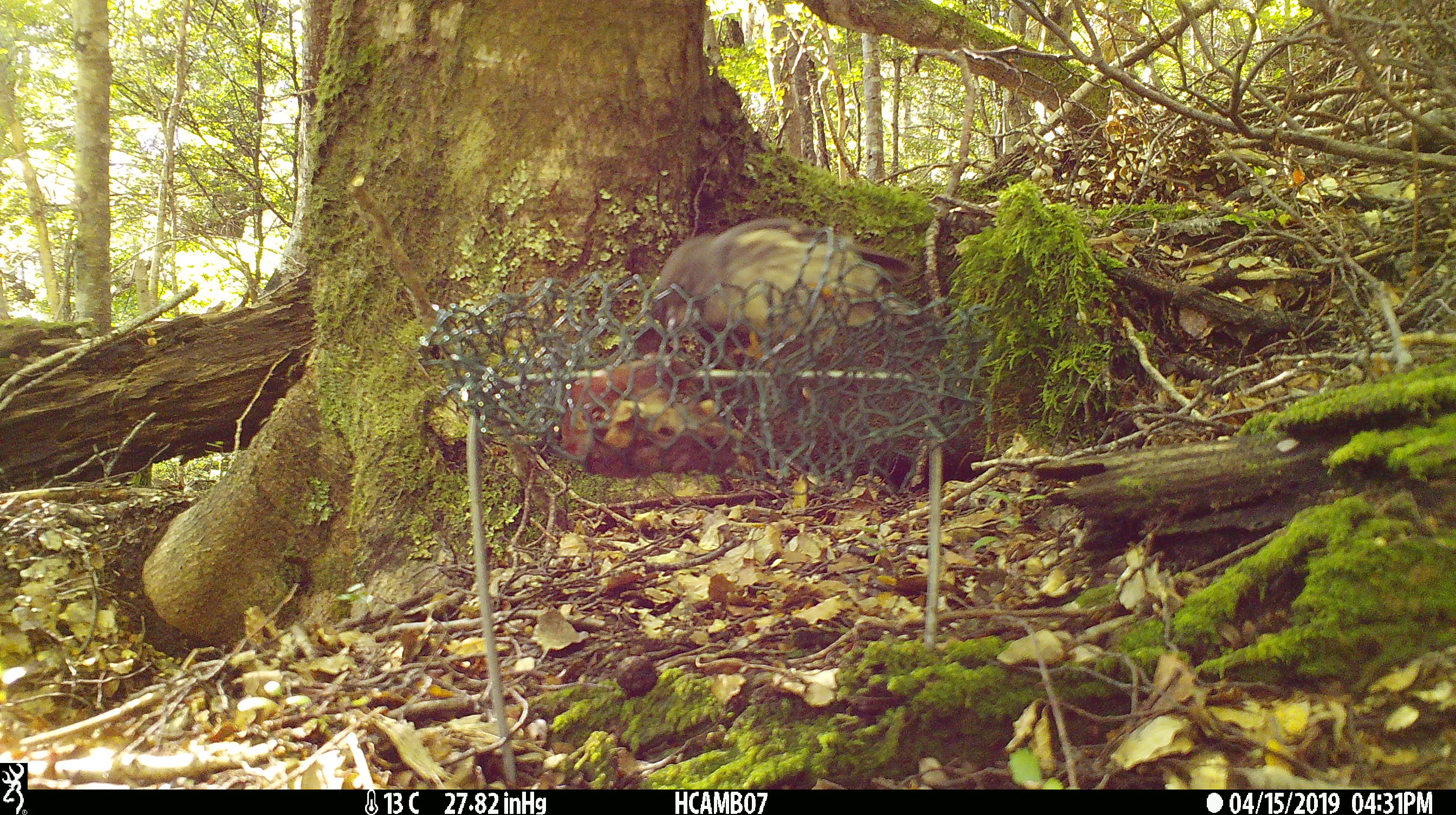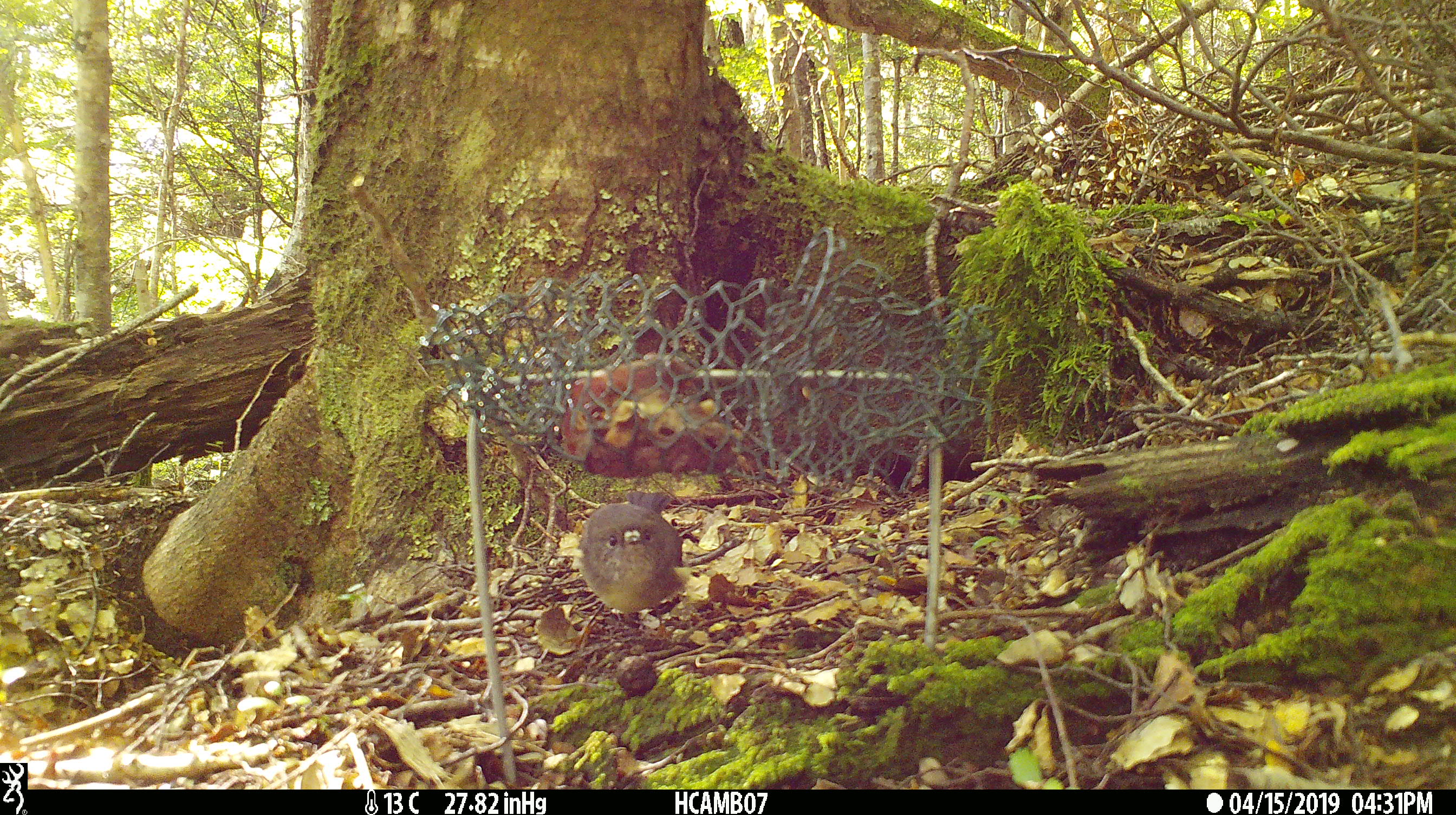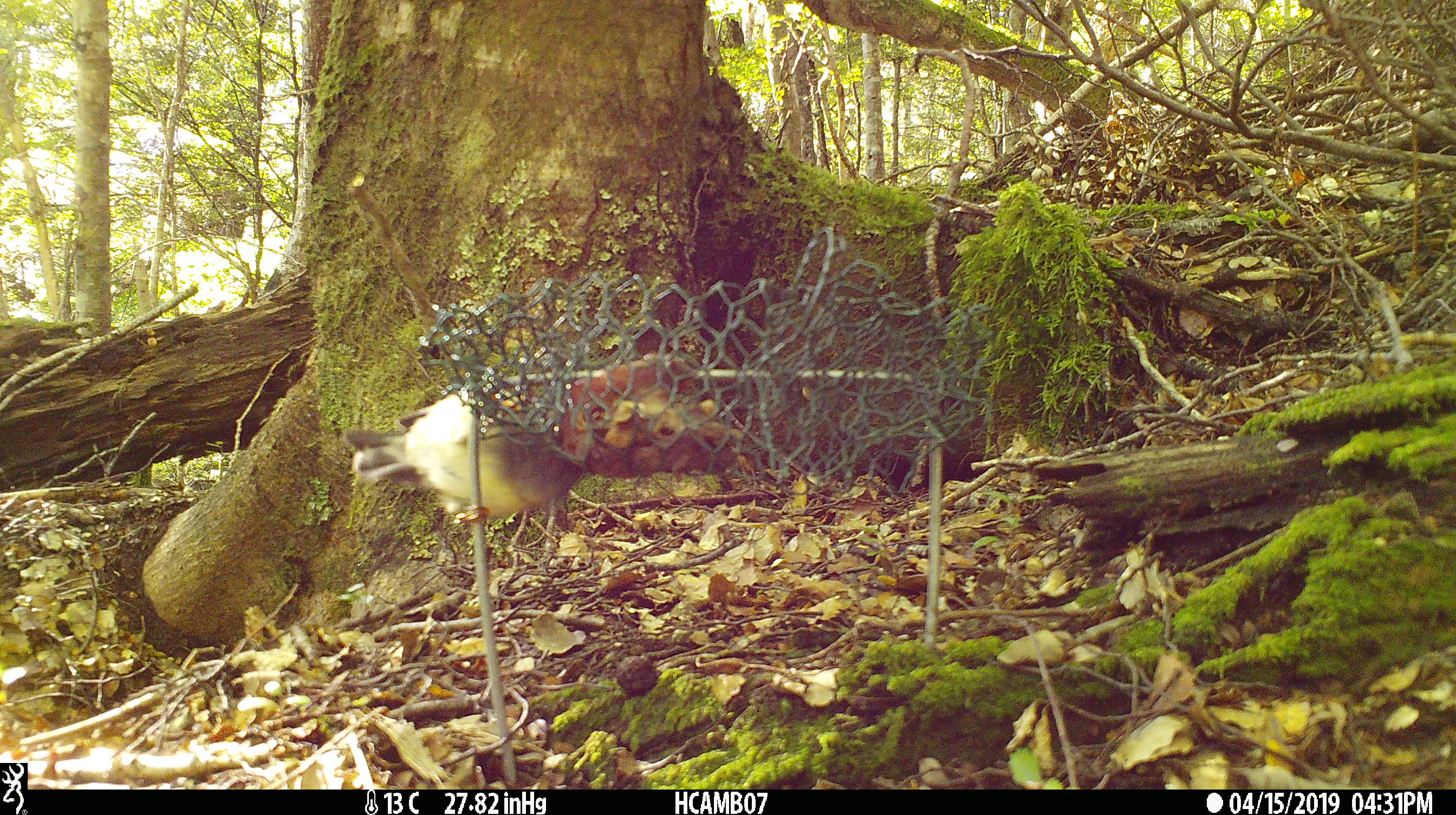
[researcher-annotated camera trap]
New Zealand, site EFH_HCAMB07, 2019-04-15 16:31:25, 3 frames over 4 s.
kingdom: Animalia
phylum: Chordata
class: Aves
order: Passeriformes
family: Petroicidae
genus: Petroica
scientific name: Petroica macrocephala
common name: tomtit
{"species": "tomtit (Petroica macrocephala)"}